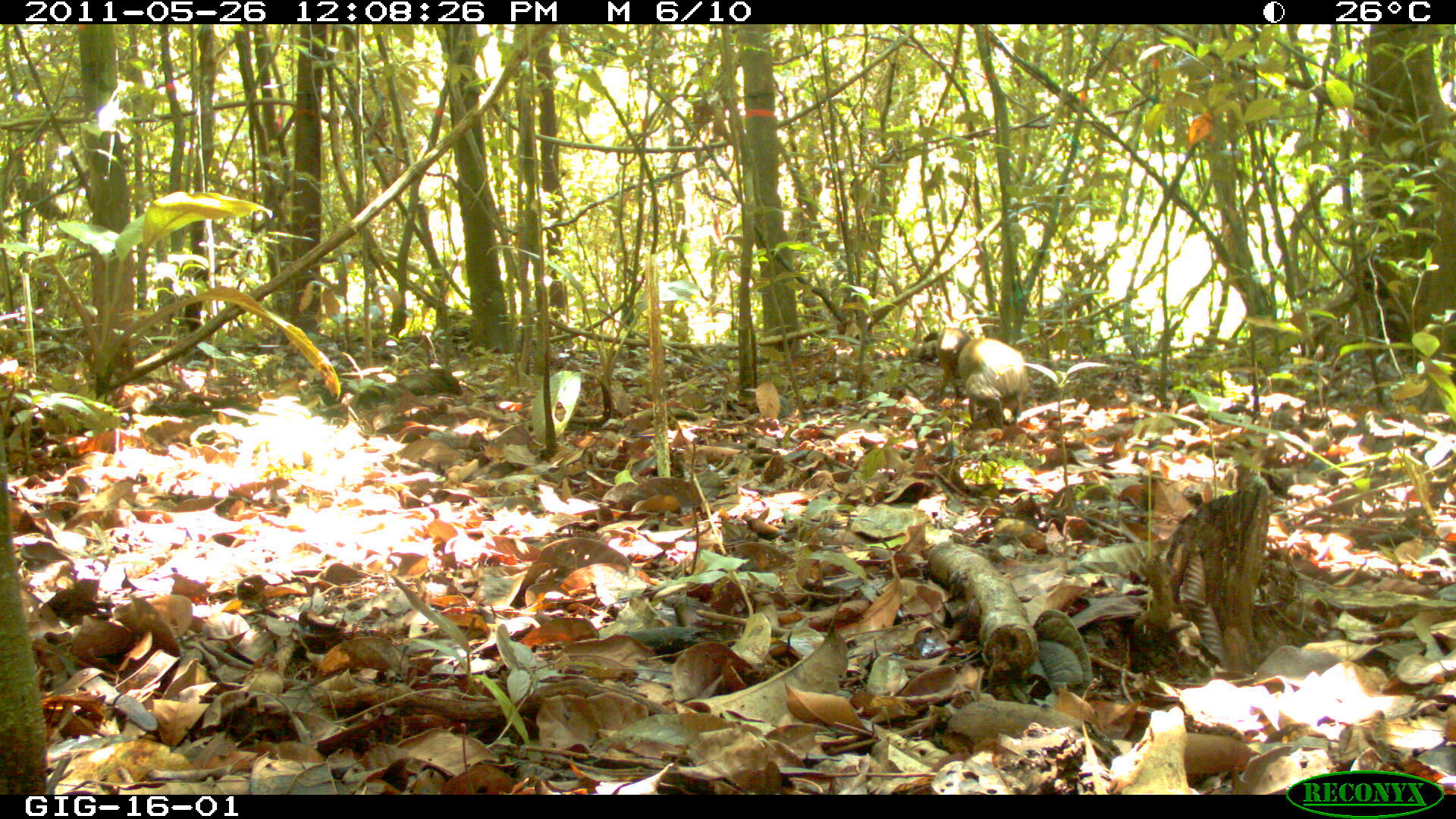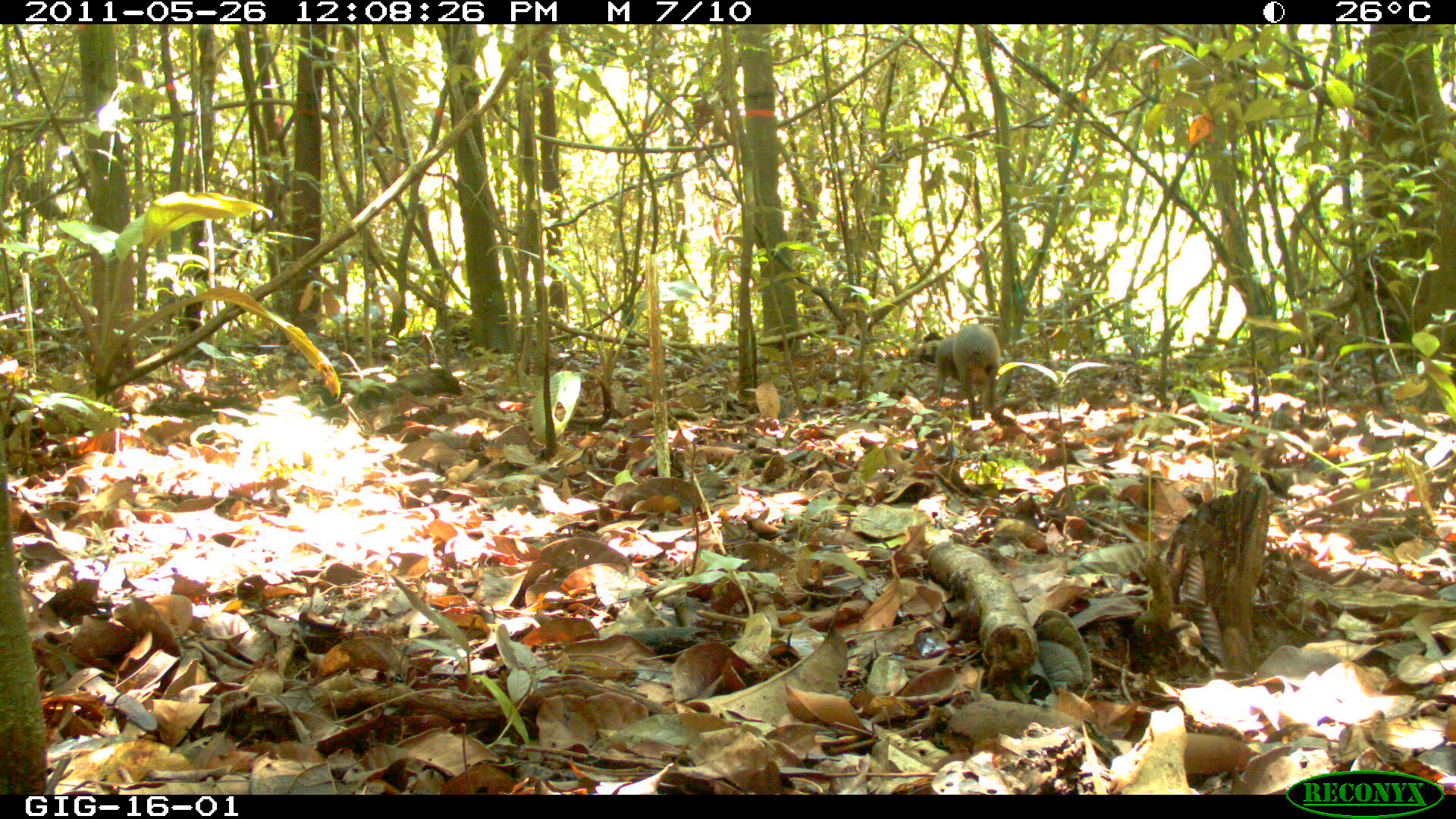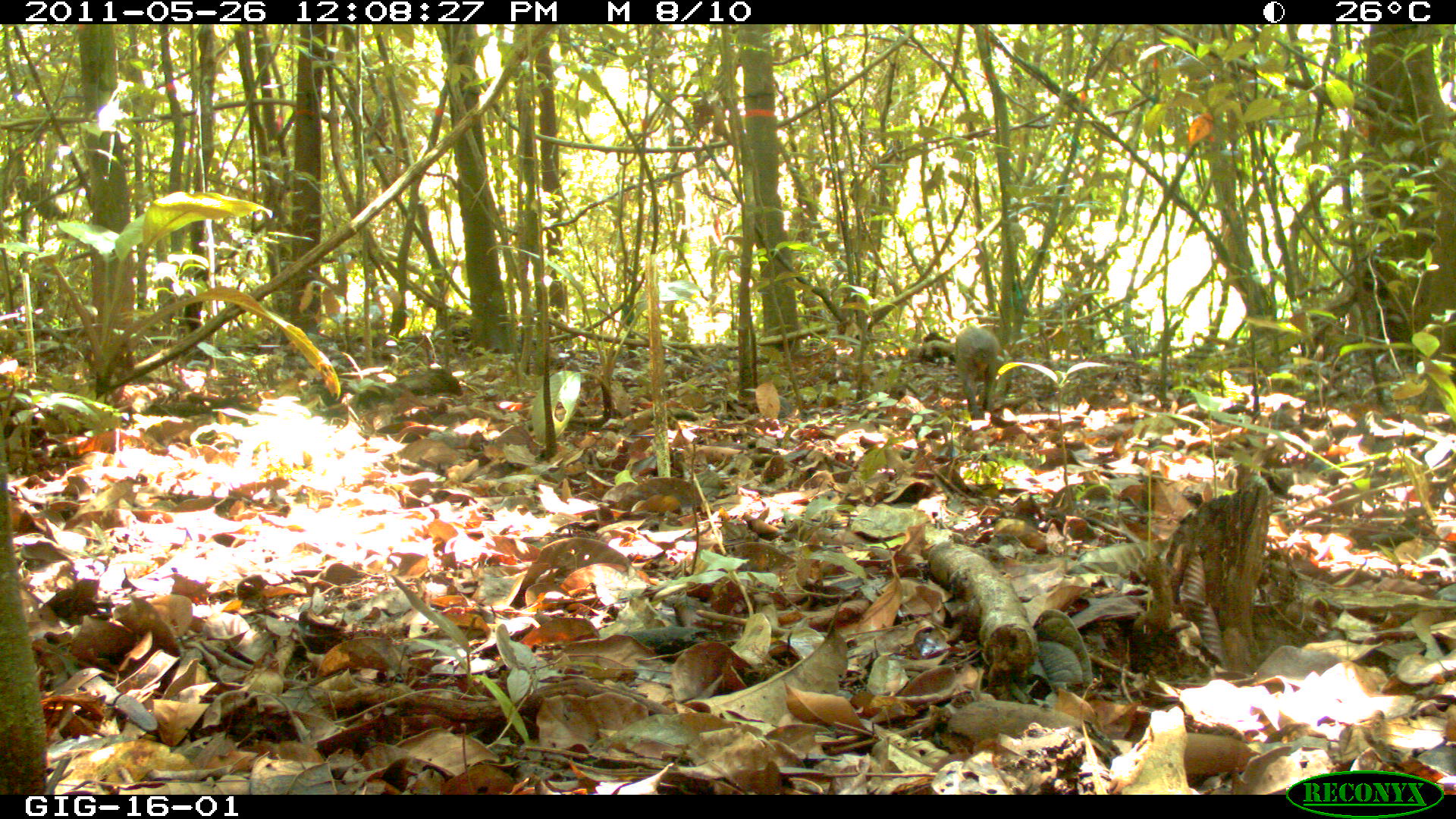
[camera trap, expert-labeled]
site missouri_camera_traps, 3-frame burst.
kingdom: Animalia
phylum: Chordata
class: Mammalia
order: Rodentia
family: Dasyproctidae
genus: Dasyprocta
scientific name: Dasyprocta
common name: agouti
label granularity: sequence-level